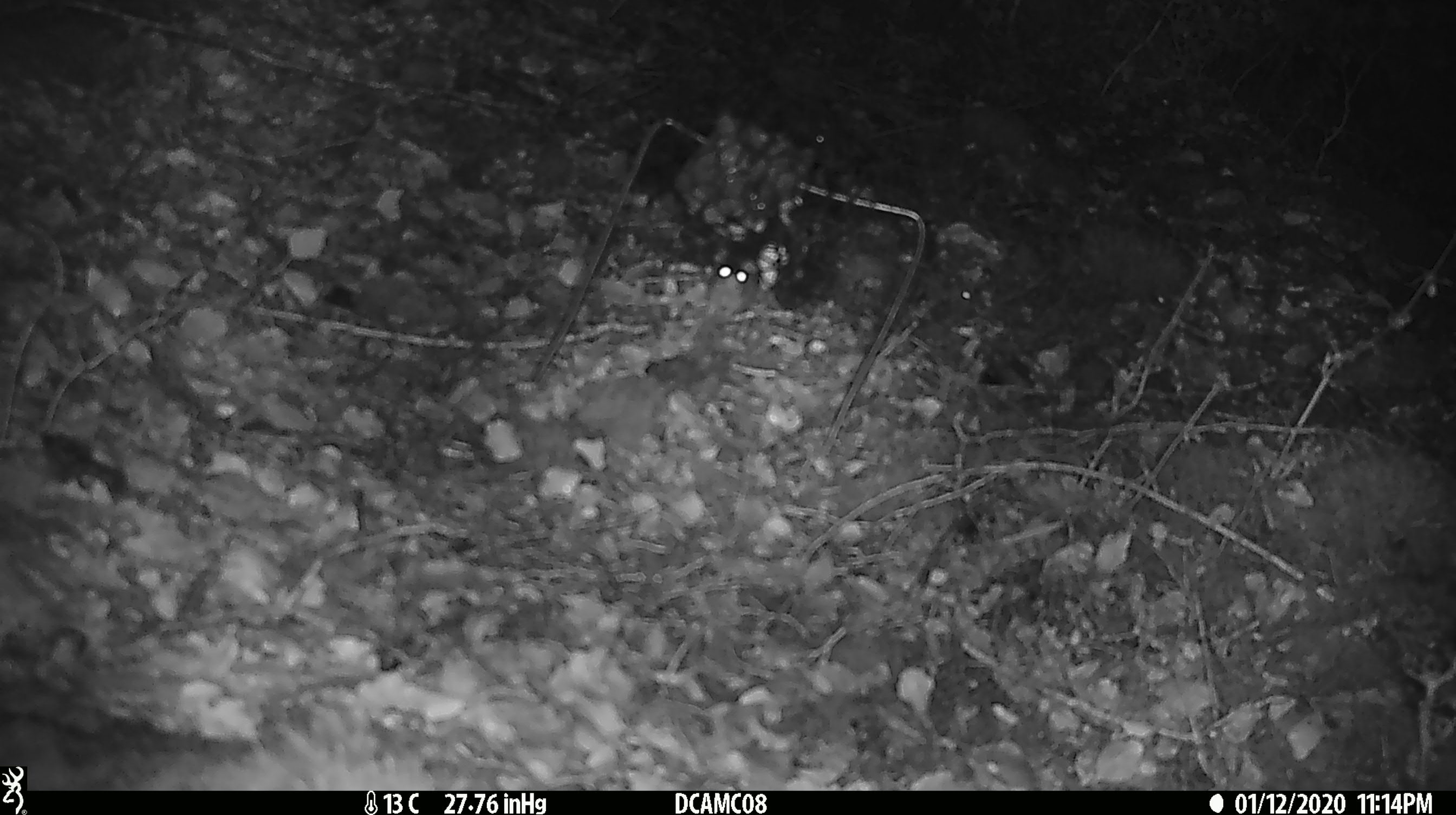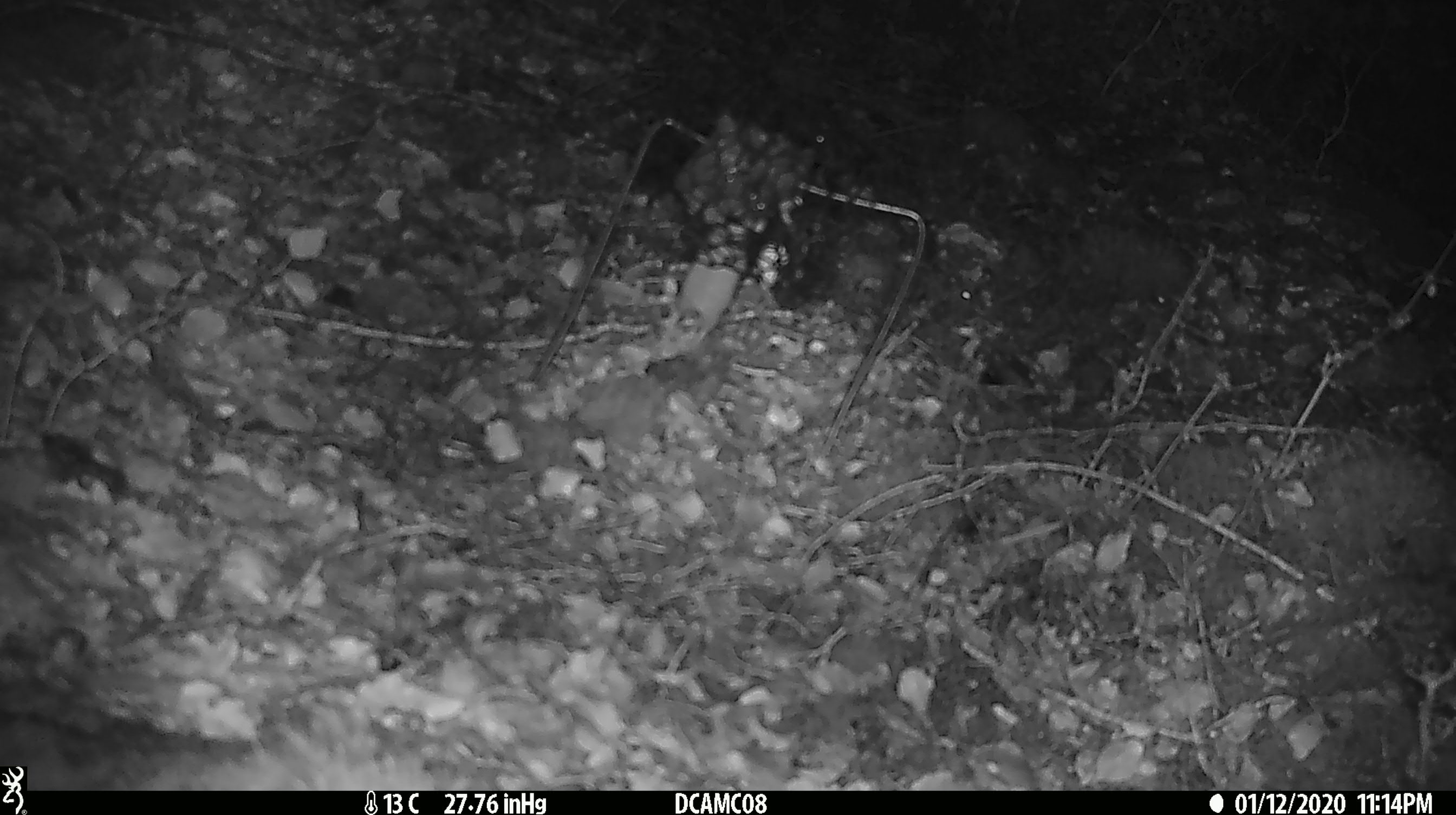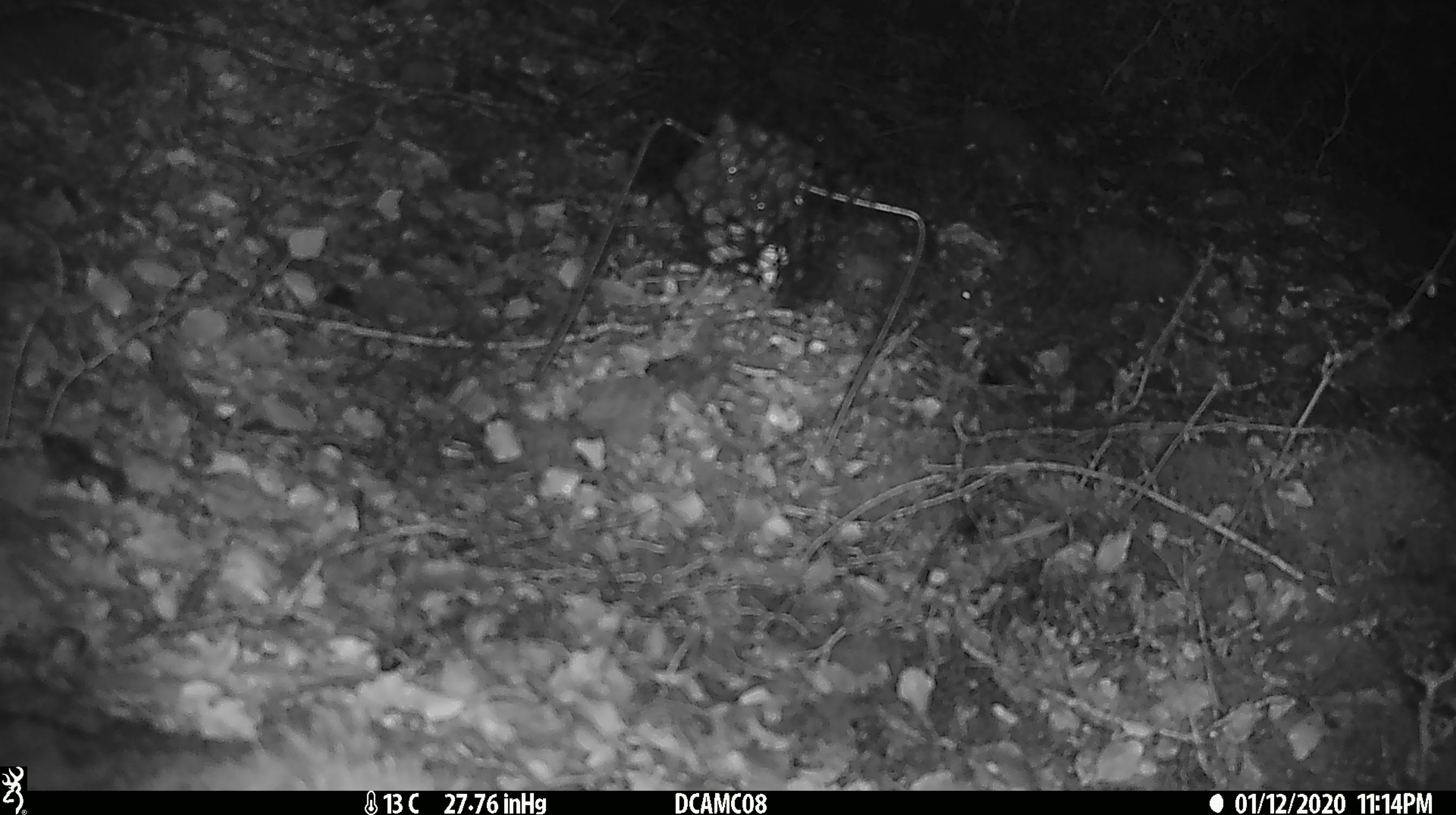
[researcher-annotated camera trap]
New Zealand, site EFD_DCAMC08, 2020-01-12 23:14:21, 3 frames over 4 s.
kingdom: Animalia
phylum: Chordata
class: Mammalia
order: Rodentia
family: Muridae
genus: Mus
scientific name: Mus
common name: mouse